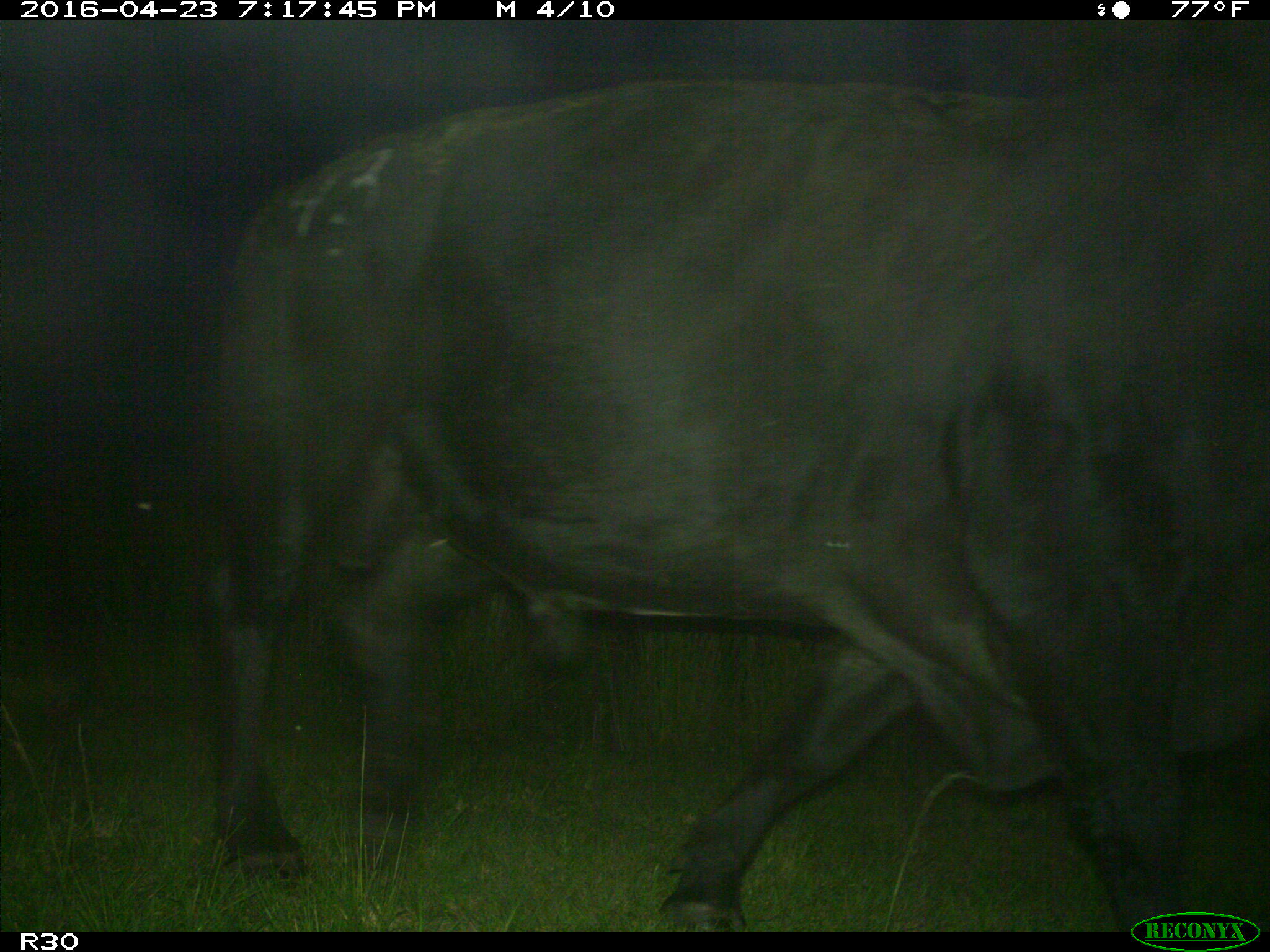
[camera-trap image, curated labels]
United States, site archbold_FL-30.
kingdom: Animalia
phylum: Chordata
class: Mammalia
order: Artiodactyla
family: Bovidae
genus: Bos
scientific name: Bos taurus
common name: domestic cow